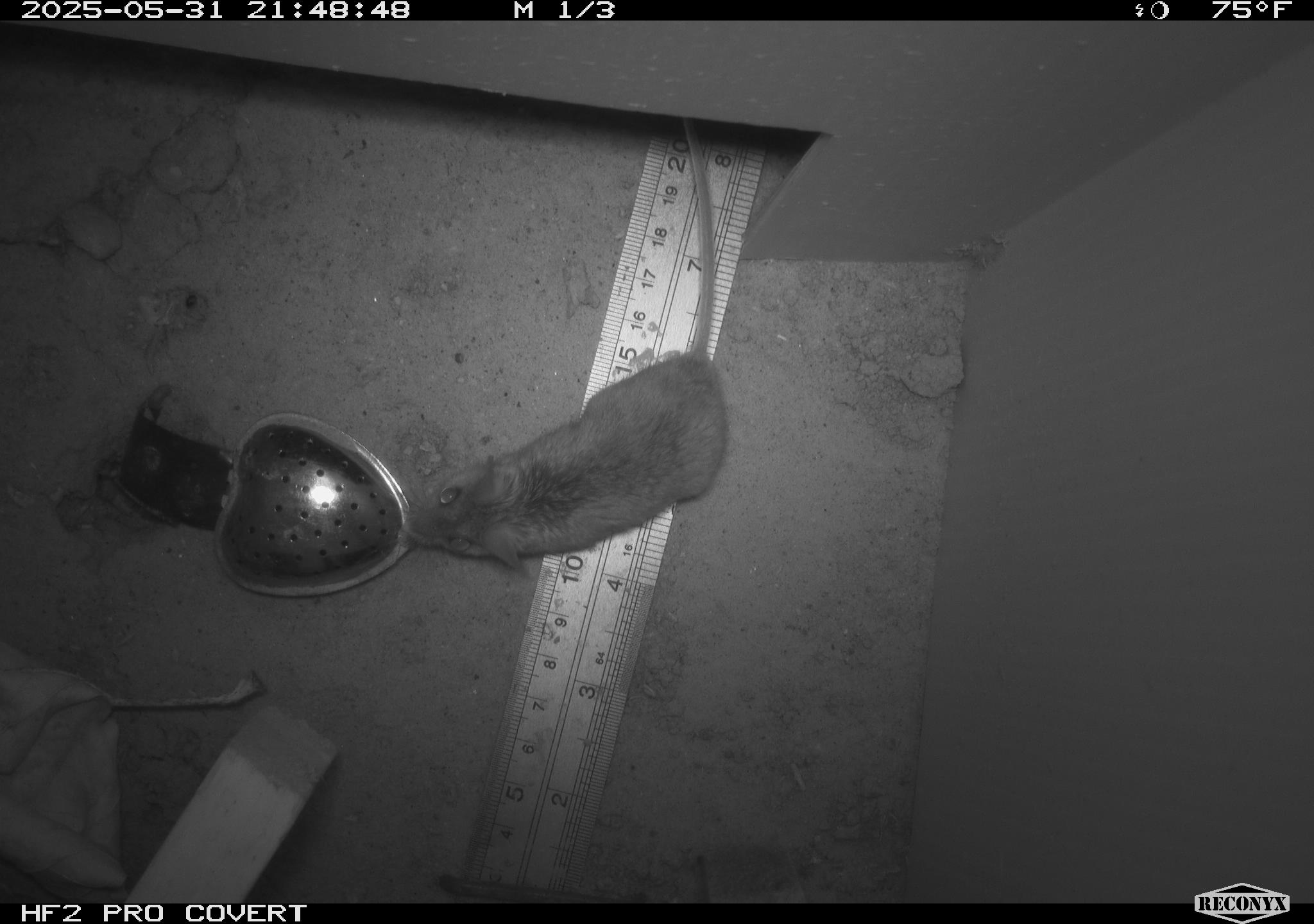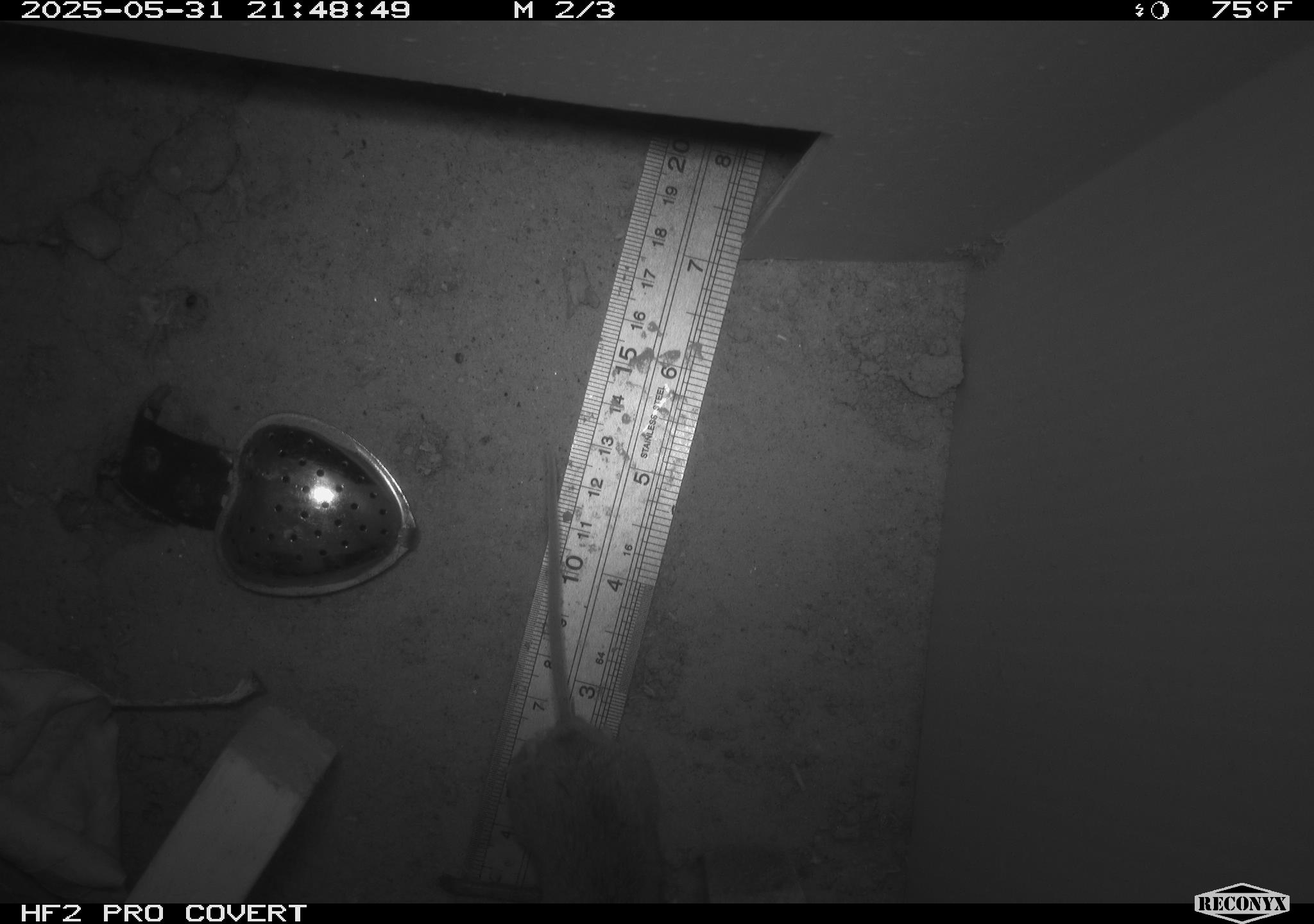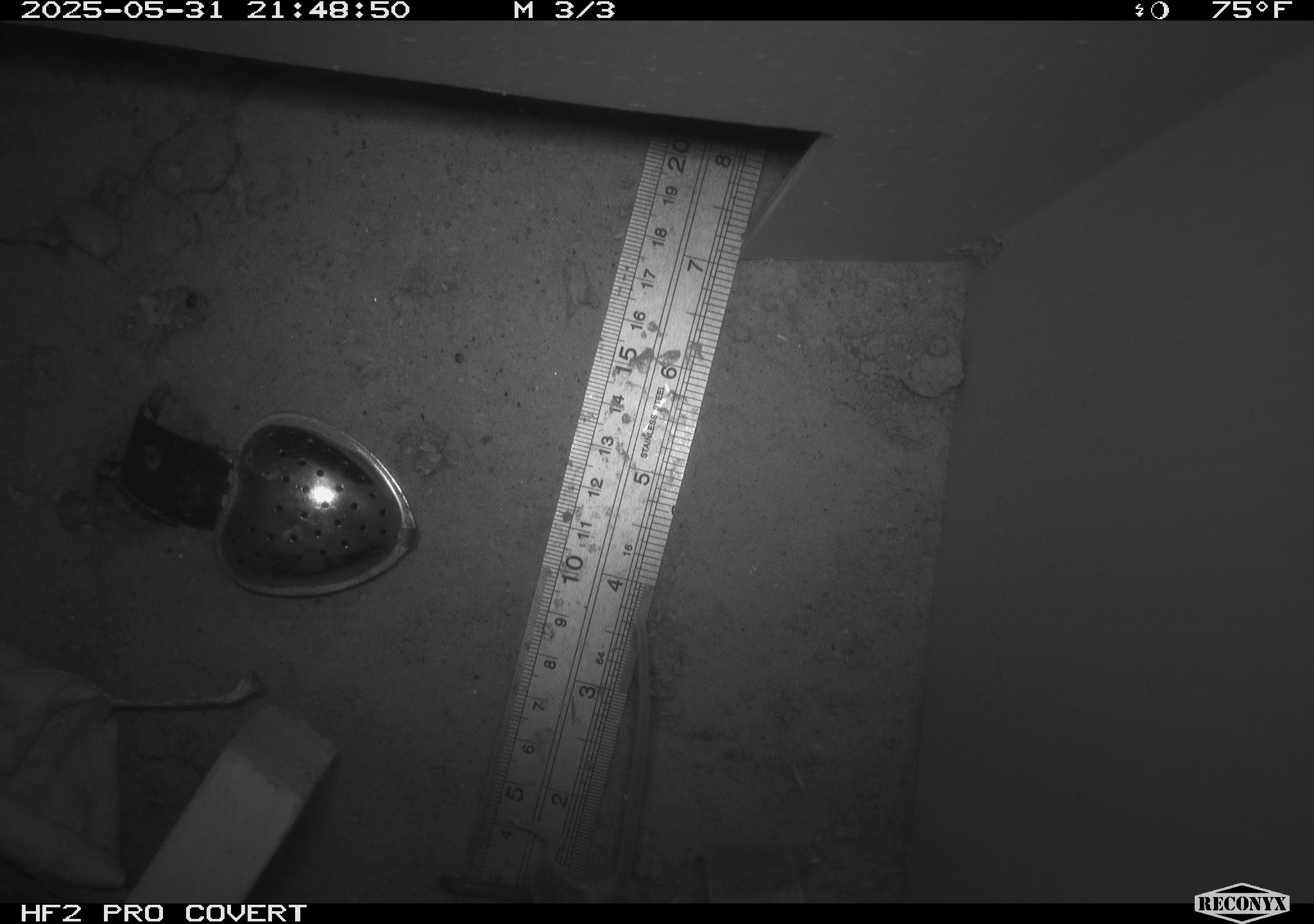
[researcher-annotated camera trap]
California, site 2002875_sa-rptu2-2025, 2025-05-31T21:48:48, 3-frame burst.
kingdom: Animalia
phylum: Chordata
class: Mammalia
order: Rodentia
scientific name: Rodentia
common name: mouse species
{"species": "mouse species (Rodentia)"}